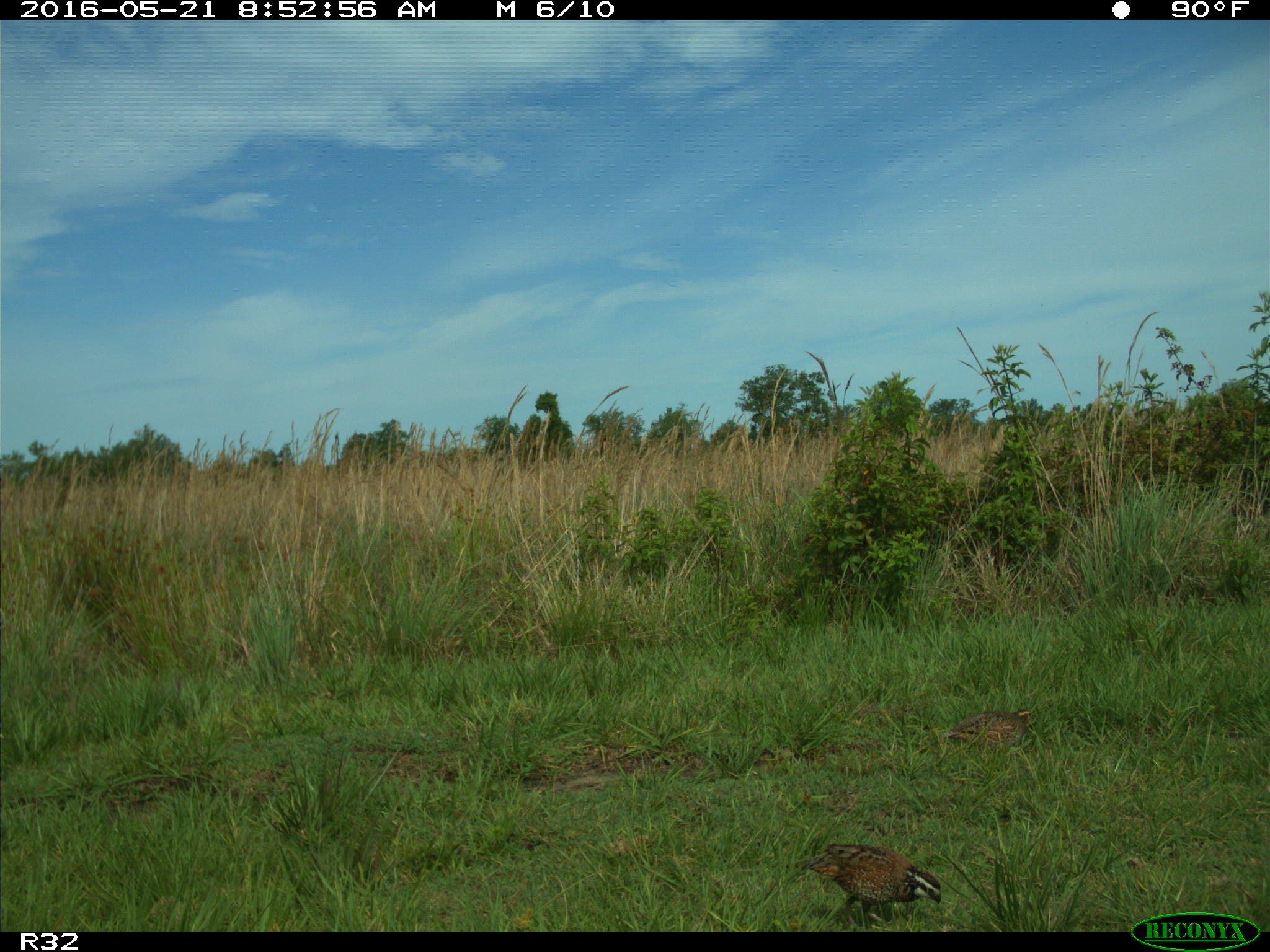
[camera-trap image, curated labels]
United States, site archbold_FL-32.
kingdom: Animalia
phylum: Chordata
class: Aves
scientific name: Aves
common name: birds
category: unidentified bird